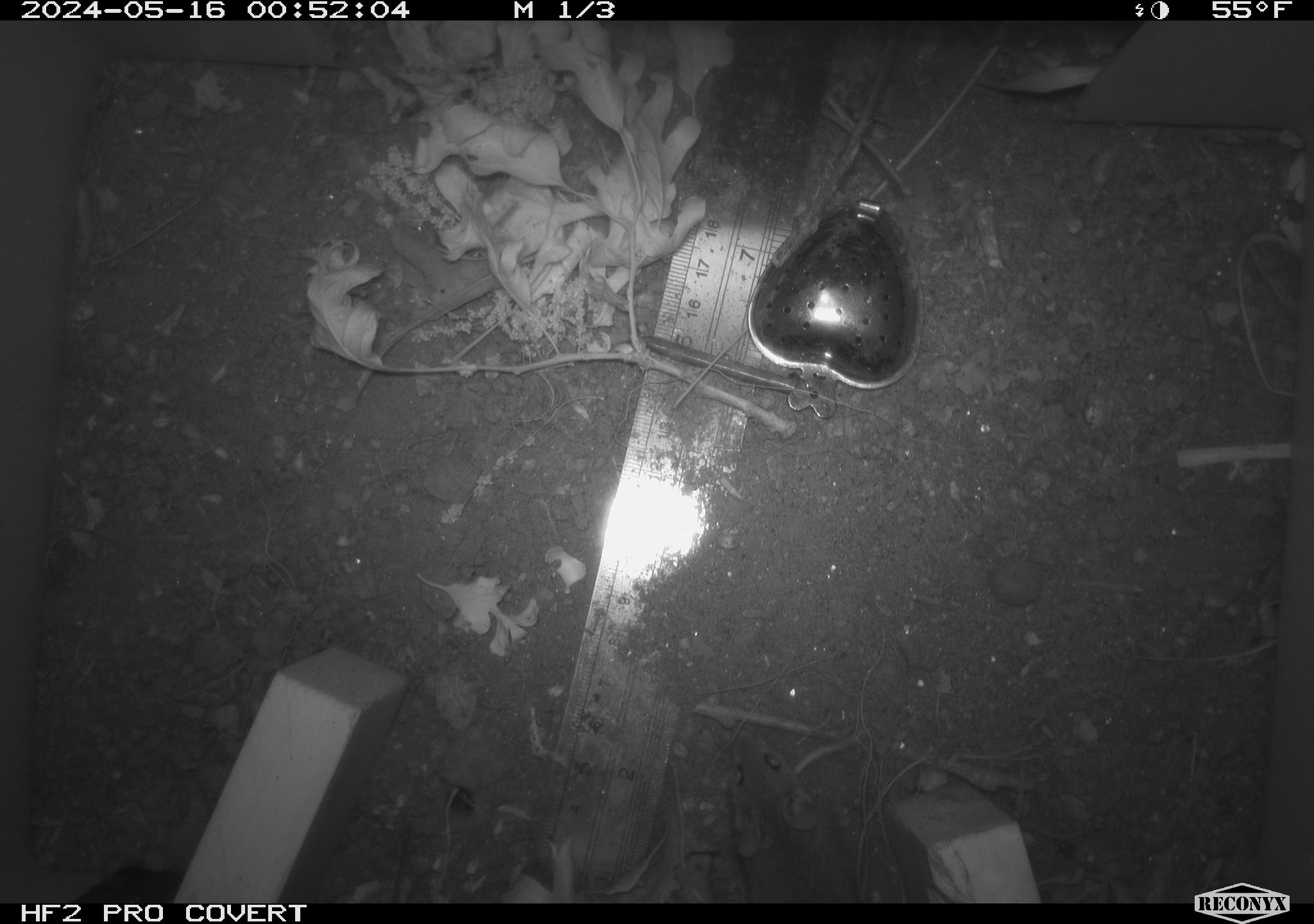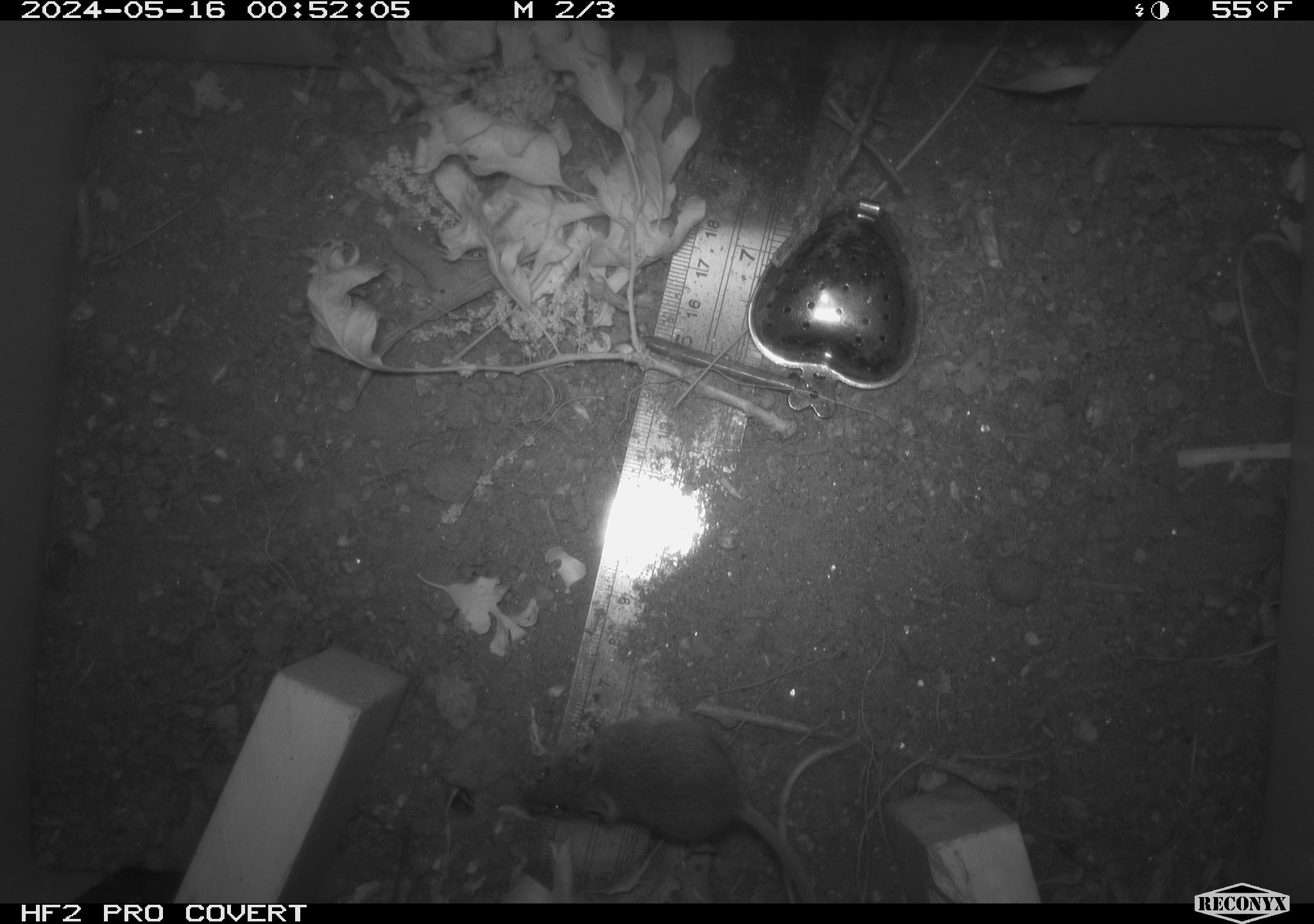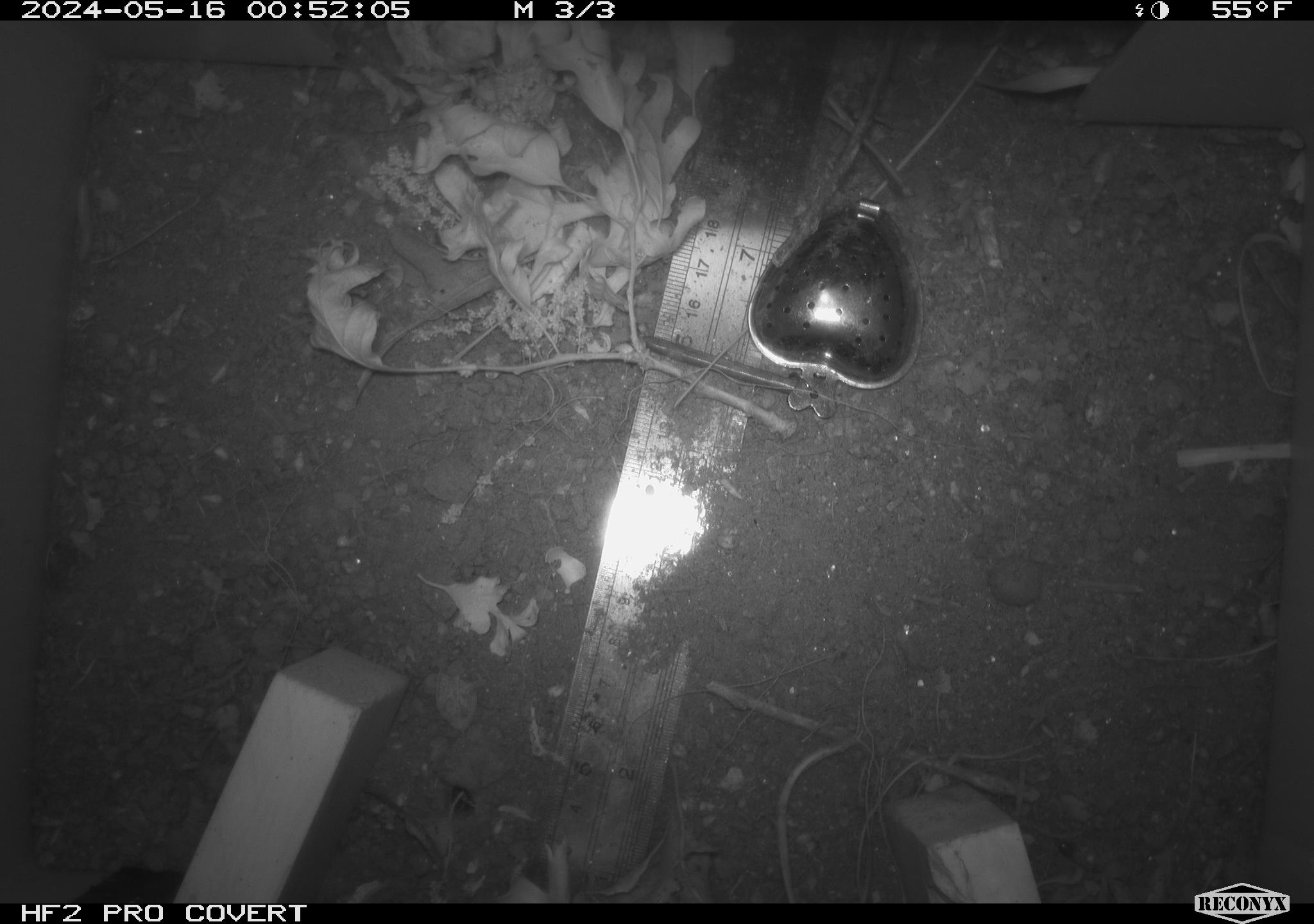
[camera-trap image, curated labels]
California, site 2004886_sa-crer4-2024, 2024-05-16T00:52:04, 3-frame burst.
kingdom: Animalia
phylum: Chordata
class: Mammalia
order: Rodentia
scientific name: Rodentia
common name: mouse species